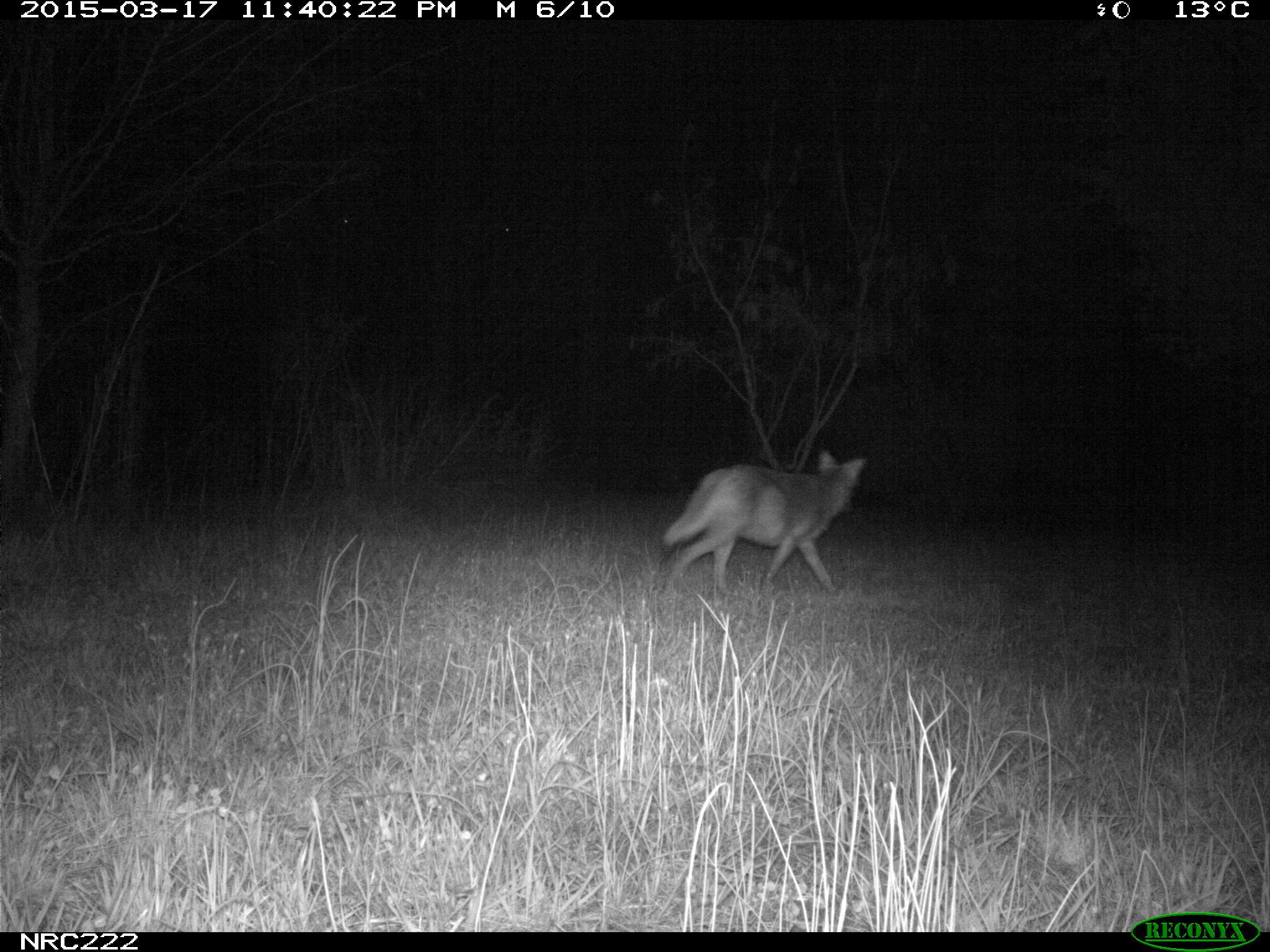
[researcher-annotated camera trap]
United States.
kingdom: Animalia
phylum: Chordata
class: Mammalia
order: Carnivora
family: Canidae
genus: Canis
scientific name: Canis latrans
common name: coyote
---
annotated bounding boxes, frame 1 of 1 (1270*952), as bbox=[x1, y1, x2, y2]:
Coyote: bbox=[657, 446, 867, 609]